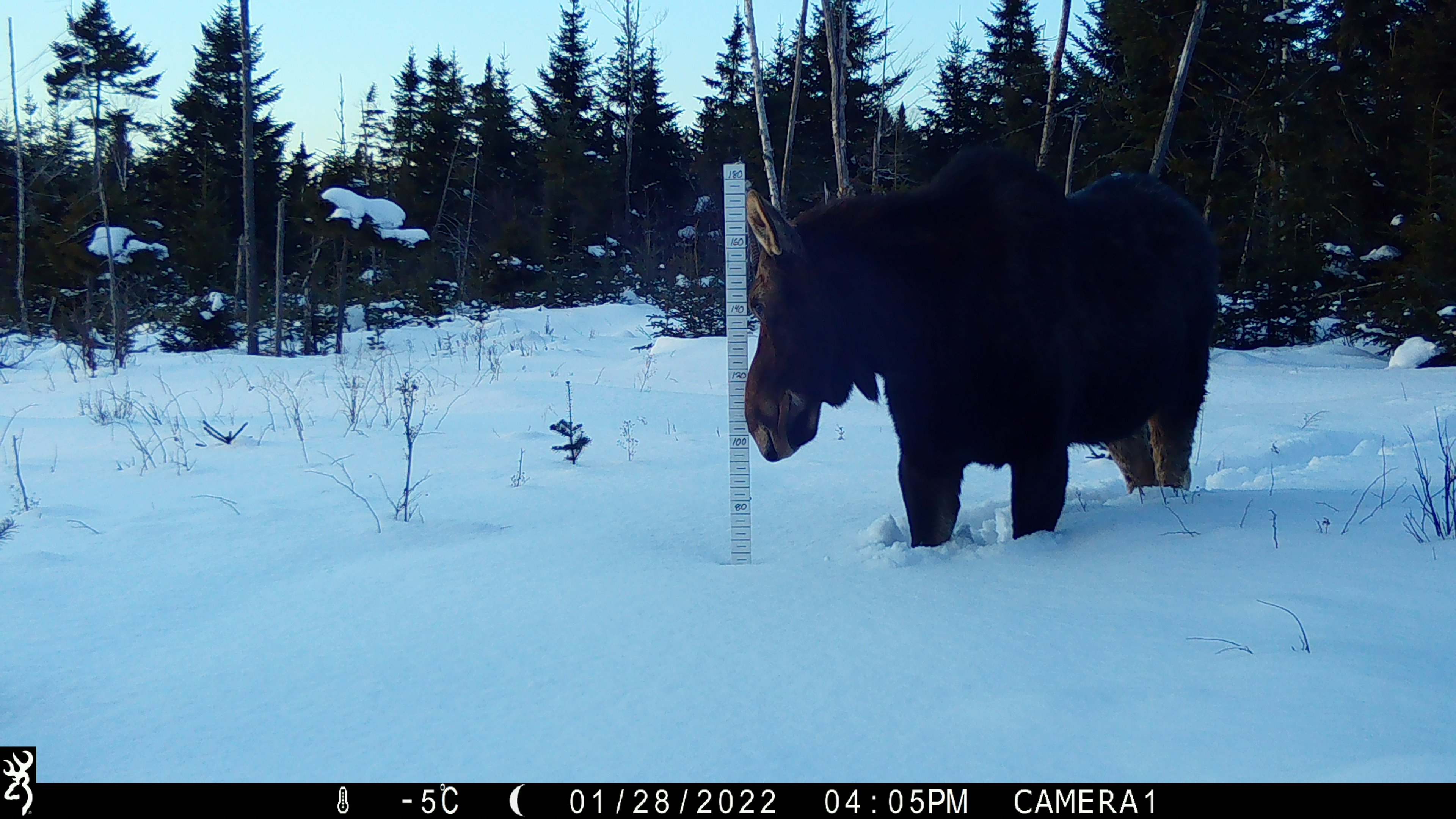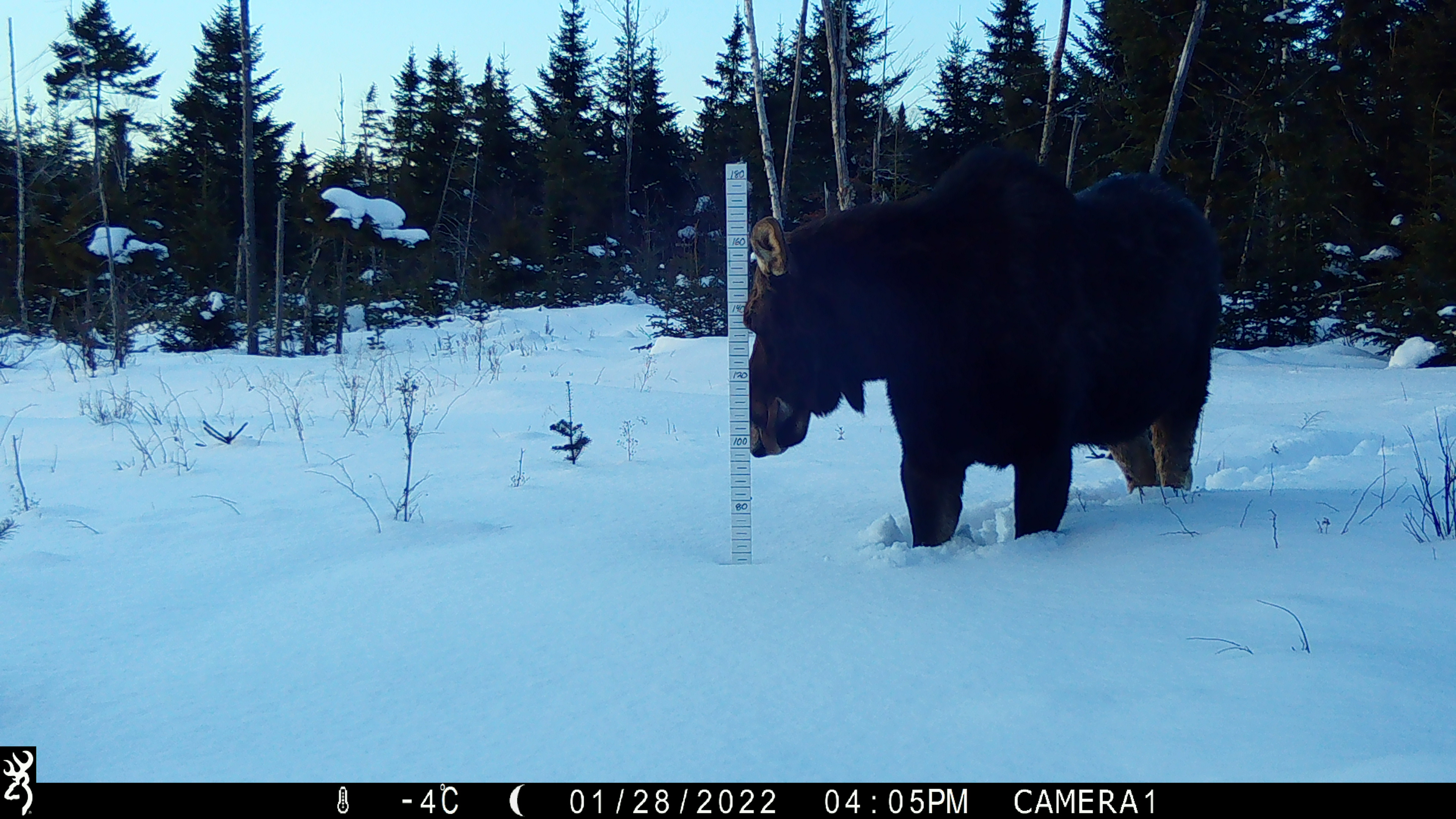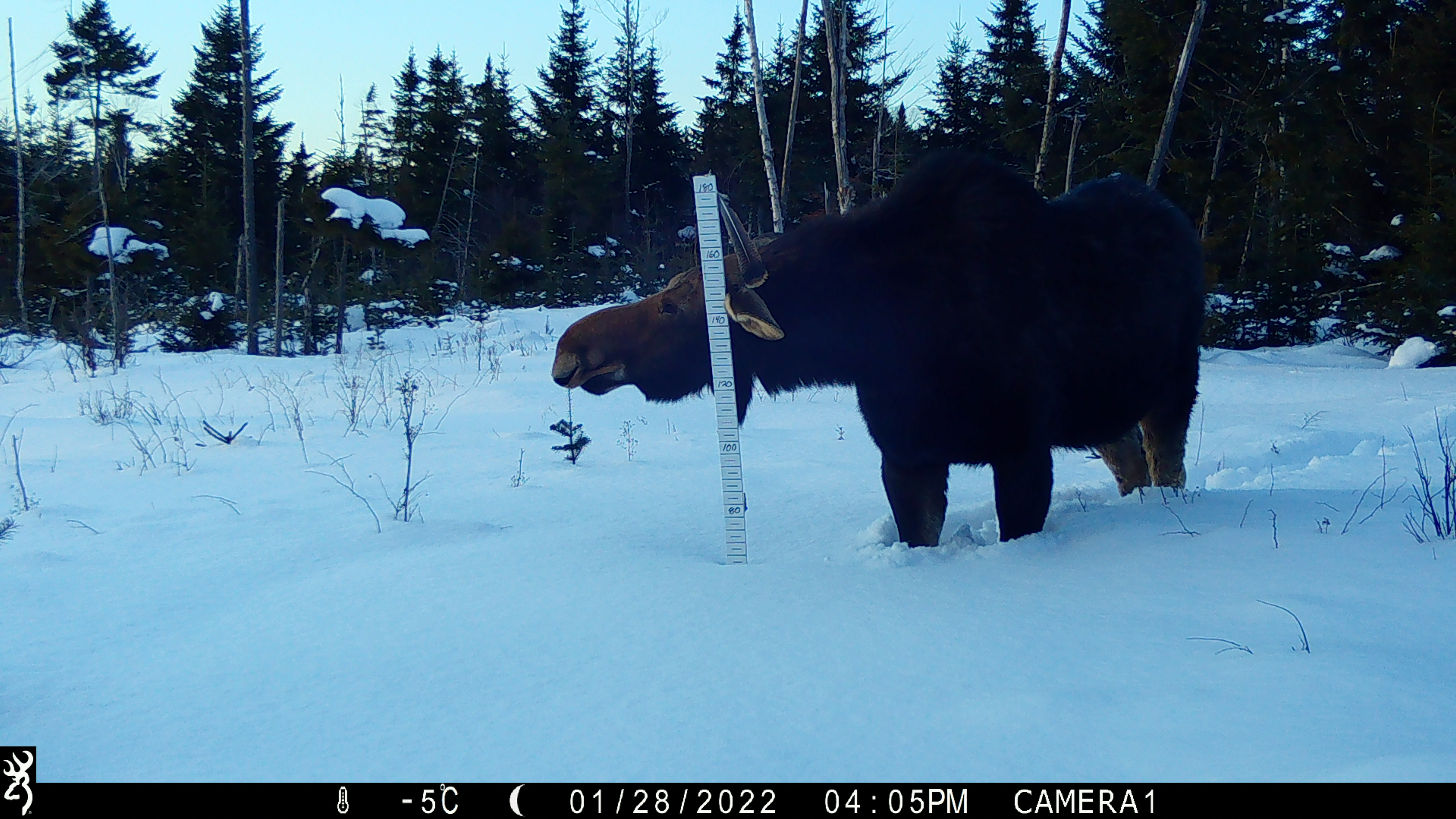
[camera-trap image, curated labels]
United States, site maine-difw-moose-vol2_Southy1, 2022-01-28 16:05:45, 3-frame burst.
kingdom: Animalia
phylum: Chordata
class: Mammalia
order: Artiodactyla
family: Cervidae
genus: Alces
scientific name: Alces alces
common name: moose